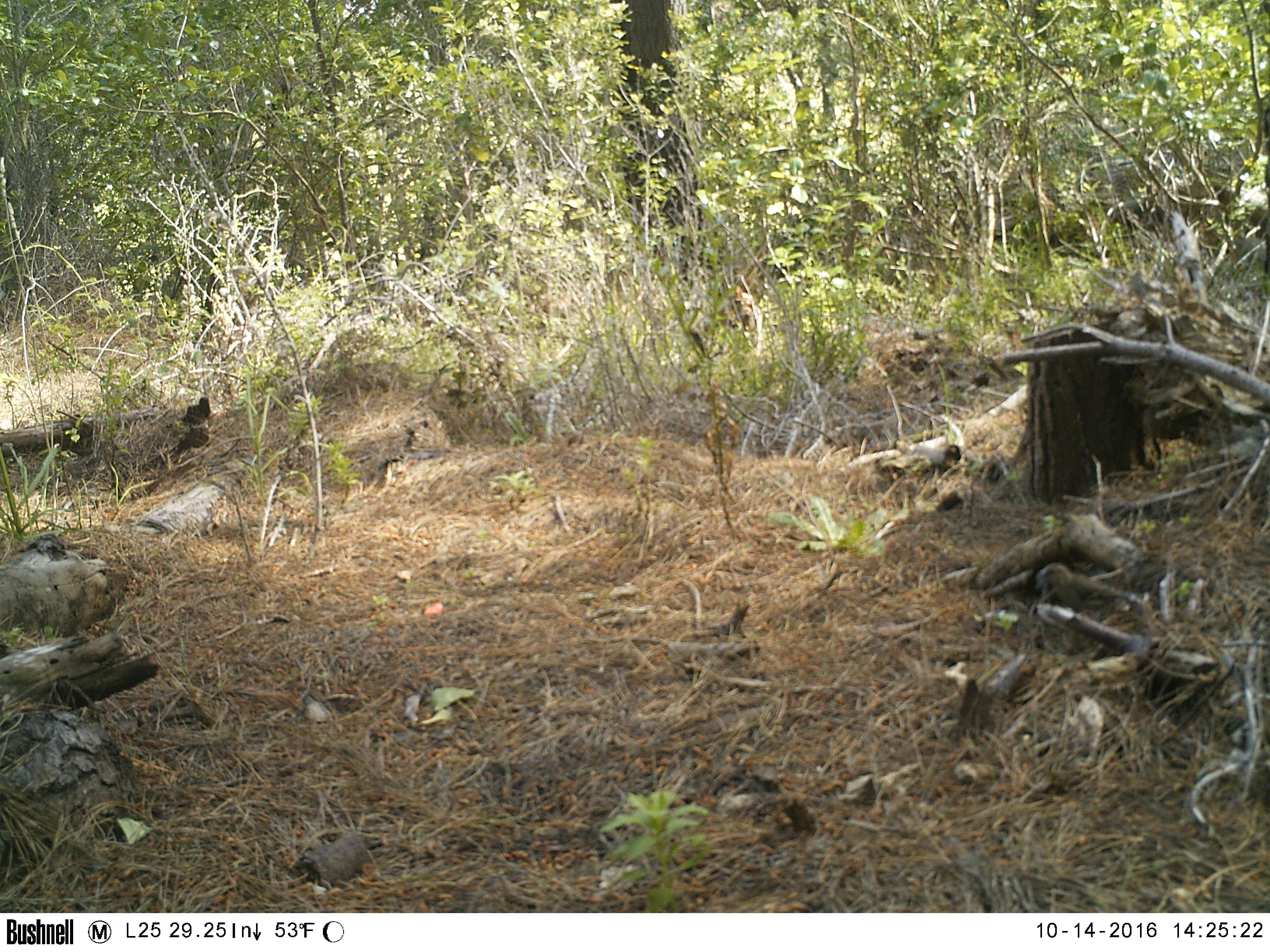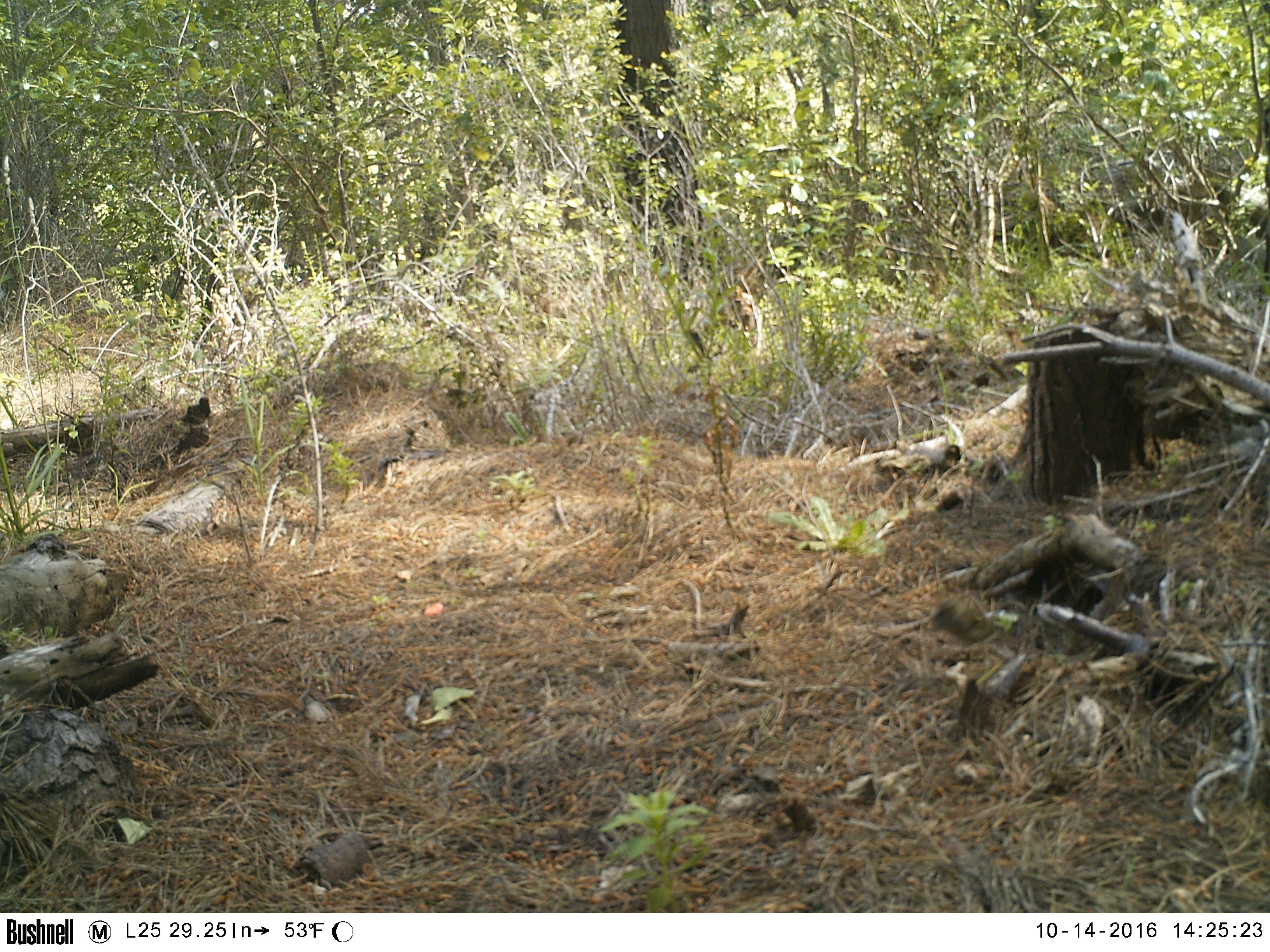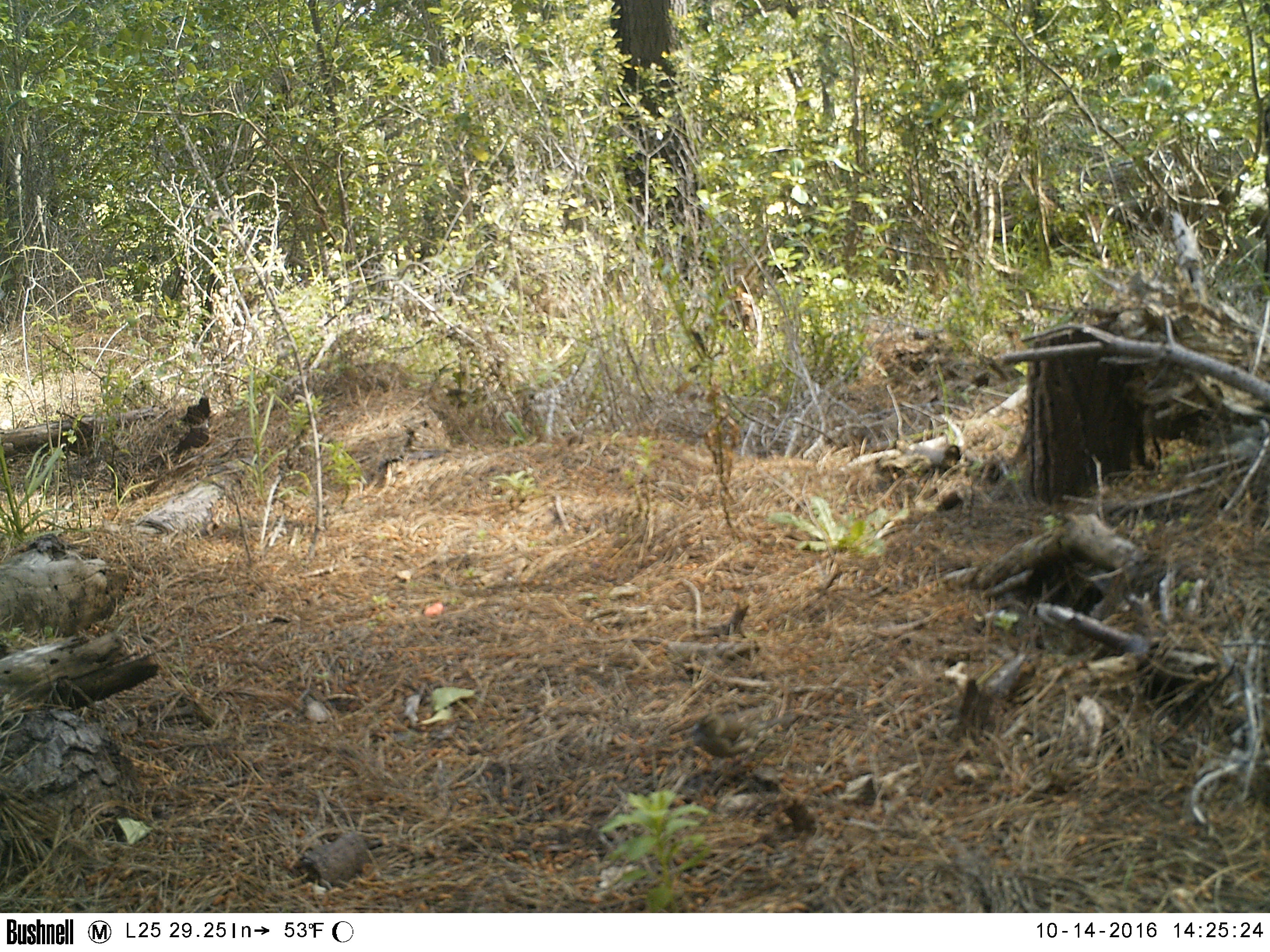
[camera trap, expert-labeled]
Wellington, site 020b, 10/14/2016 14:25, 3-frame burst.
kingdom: Animalia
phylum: Chordata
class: Aves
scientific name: Aves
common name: bird